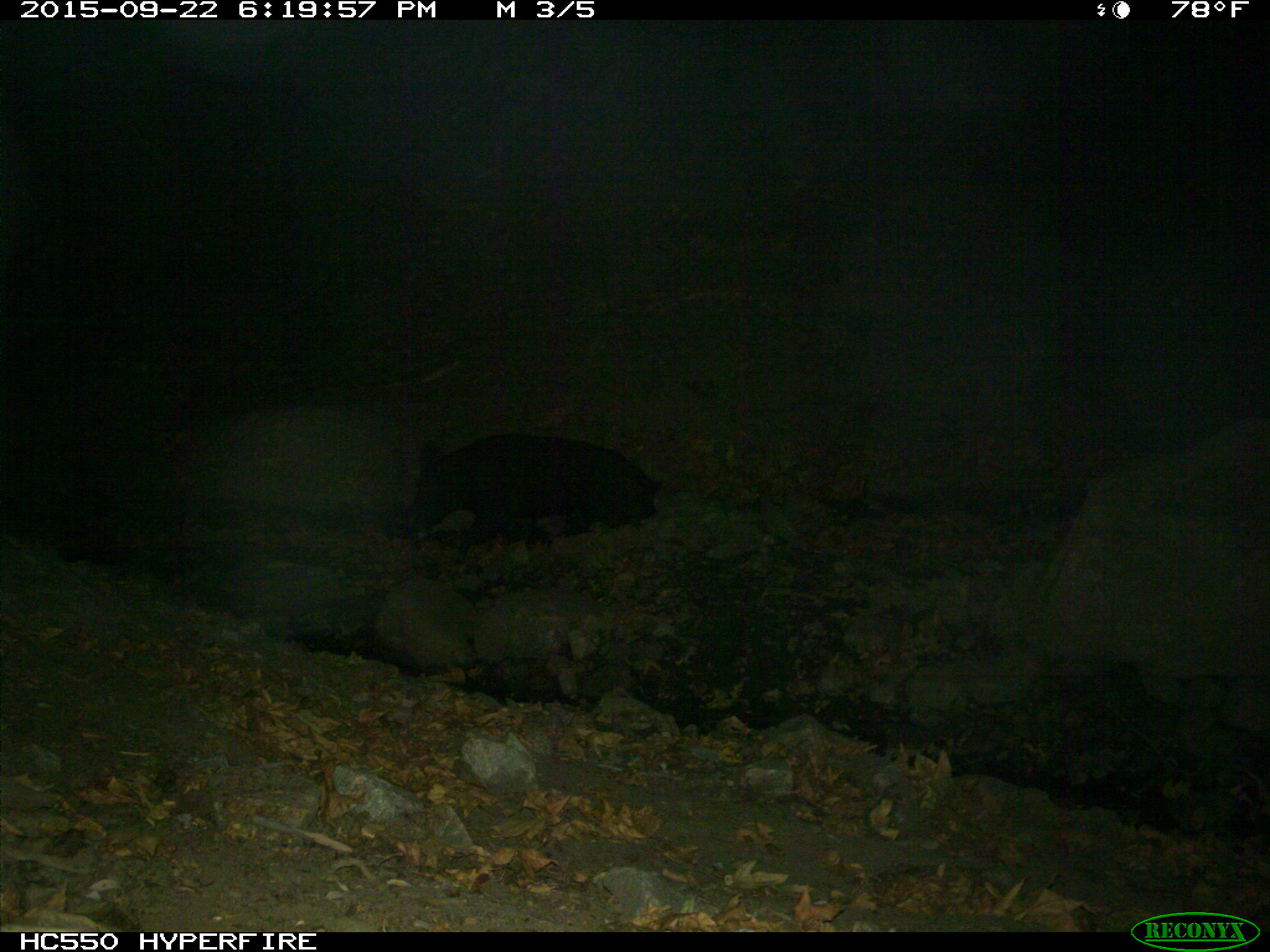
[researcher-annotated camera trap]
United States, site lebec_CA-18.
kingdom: Animalia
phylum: Chordata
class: Mammalia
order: Artiodactyla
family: Suidae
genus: Sus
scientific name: Sus scrofa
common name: wild boar